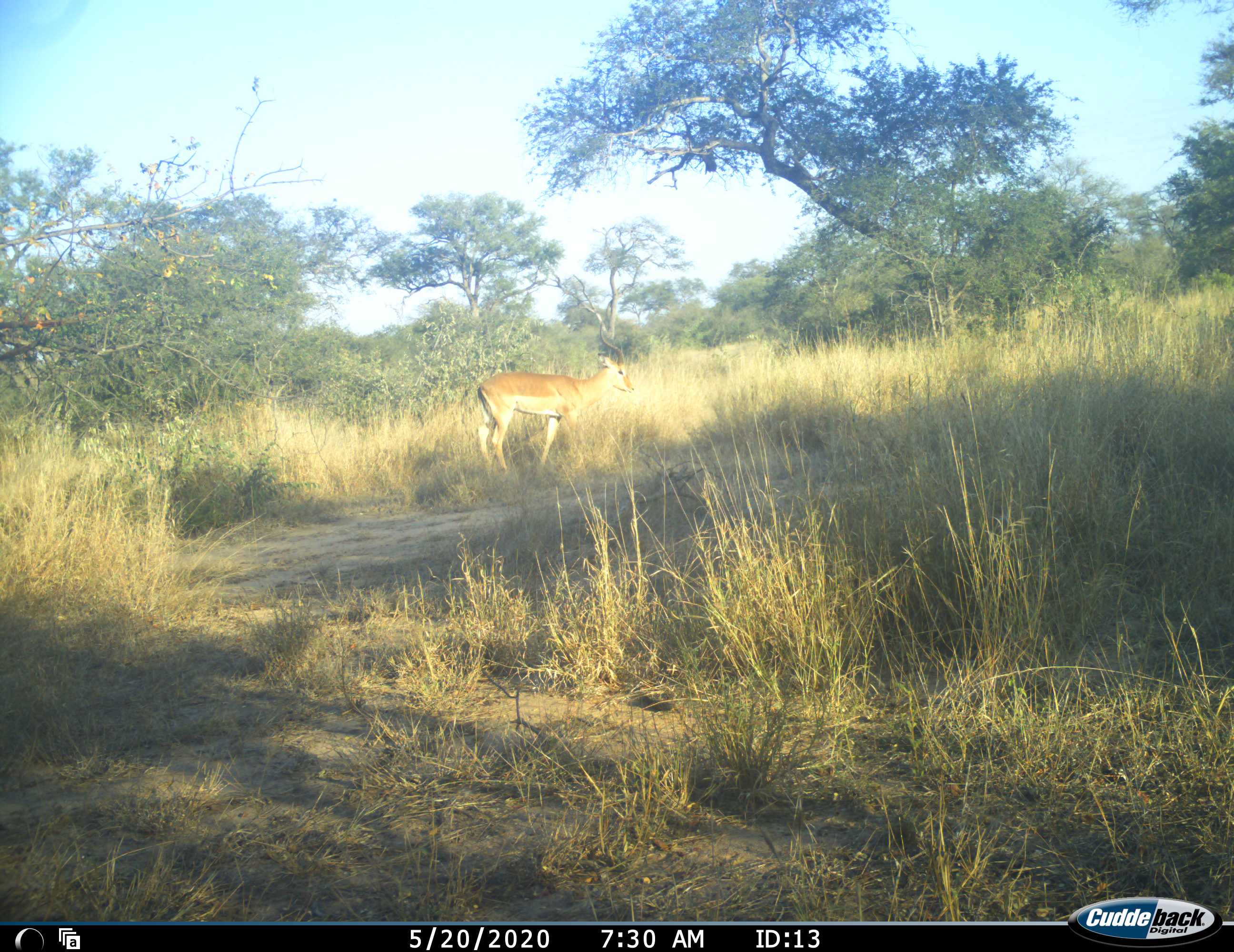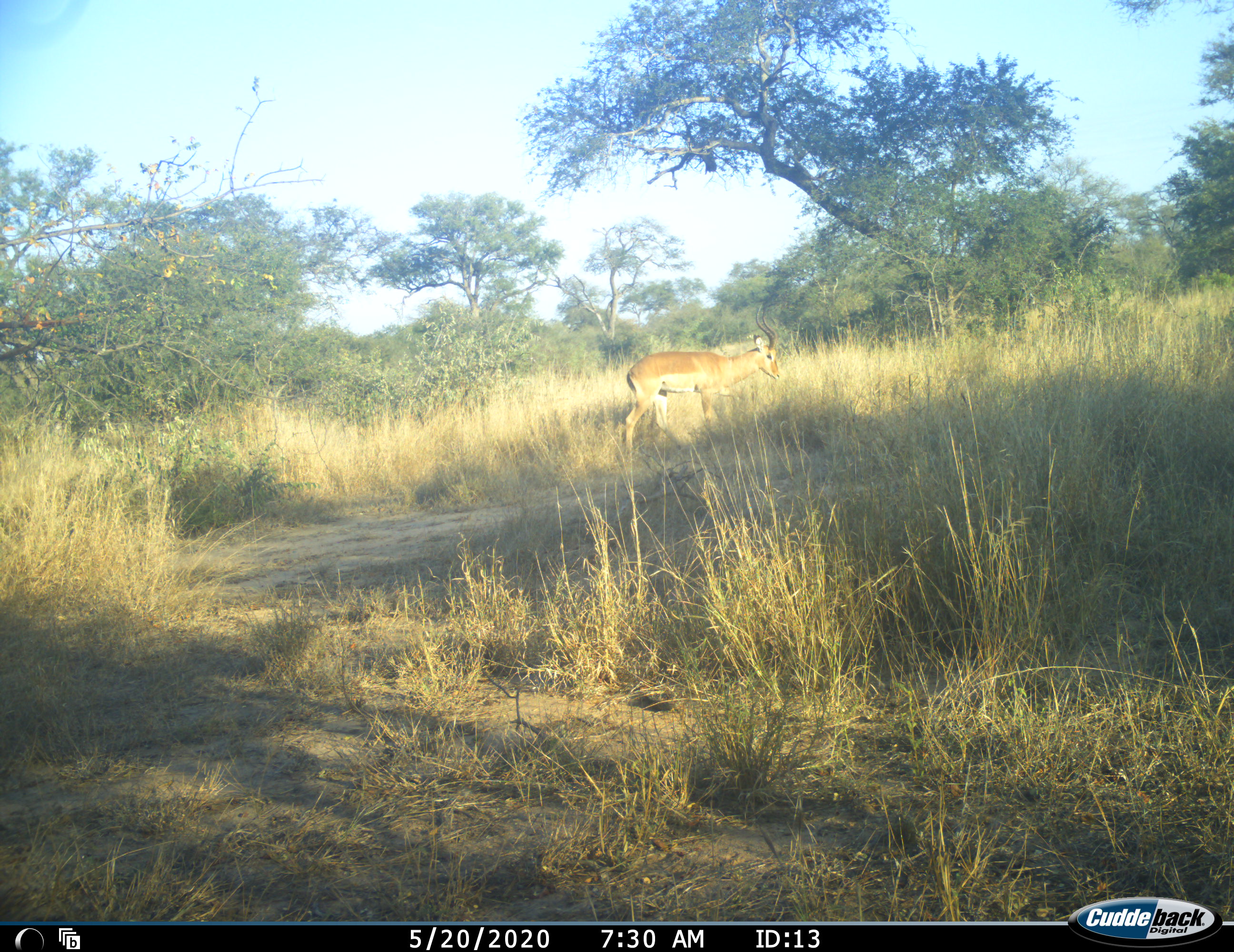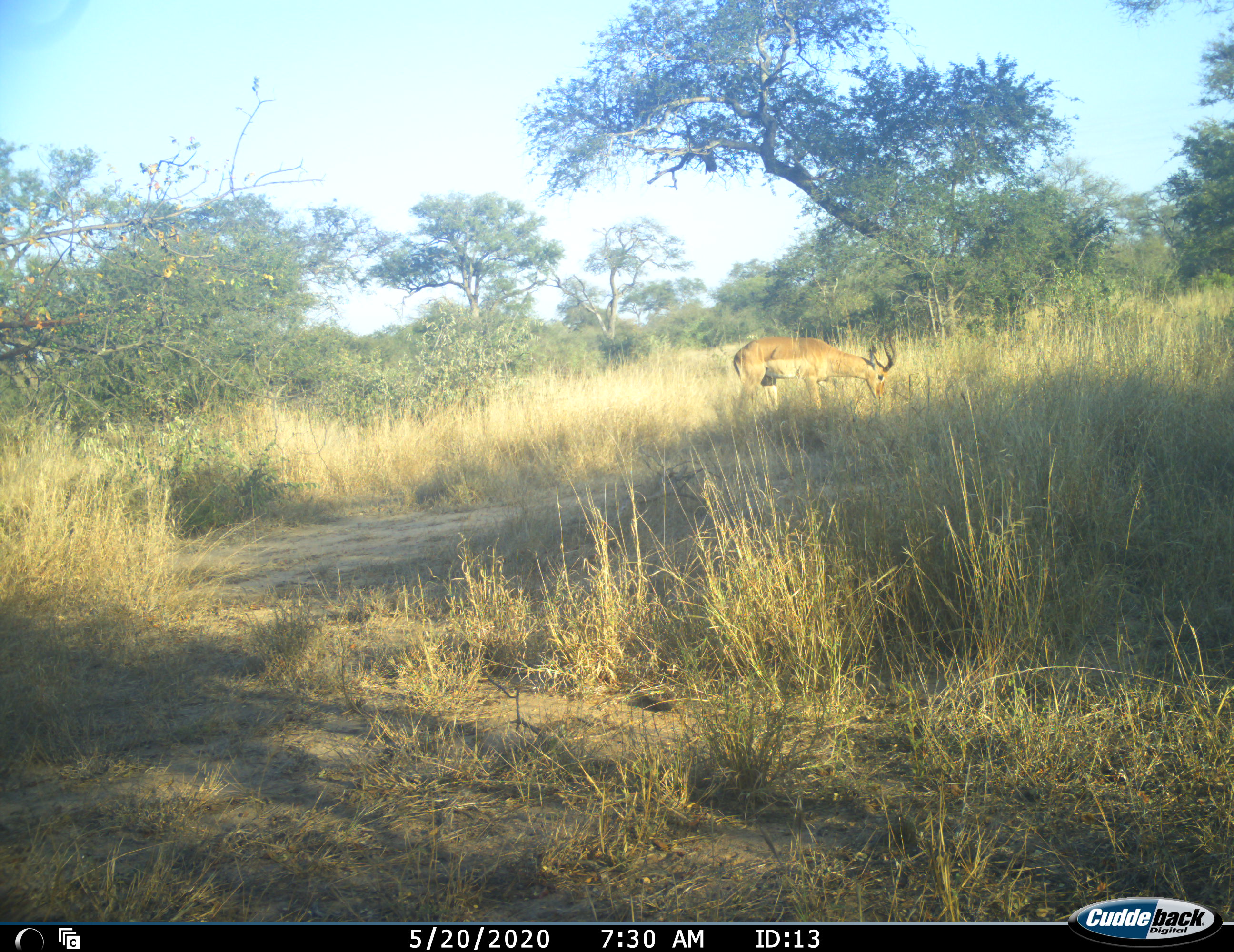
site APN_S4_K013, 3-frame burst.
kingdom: Animalia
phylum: Chordata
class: Mammalia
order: Artiodactyla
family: Bovidae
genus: Aepyceros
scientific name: Aepyceros melampus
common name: impala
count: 1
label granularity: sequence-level